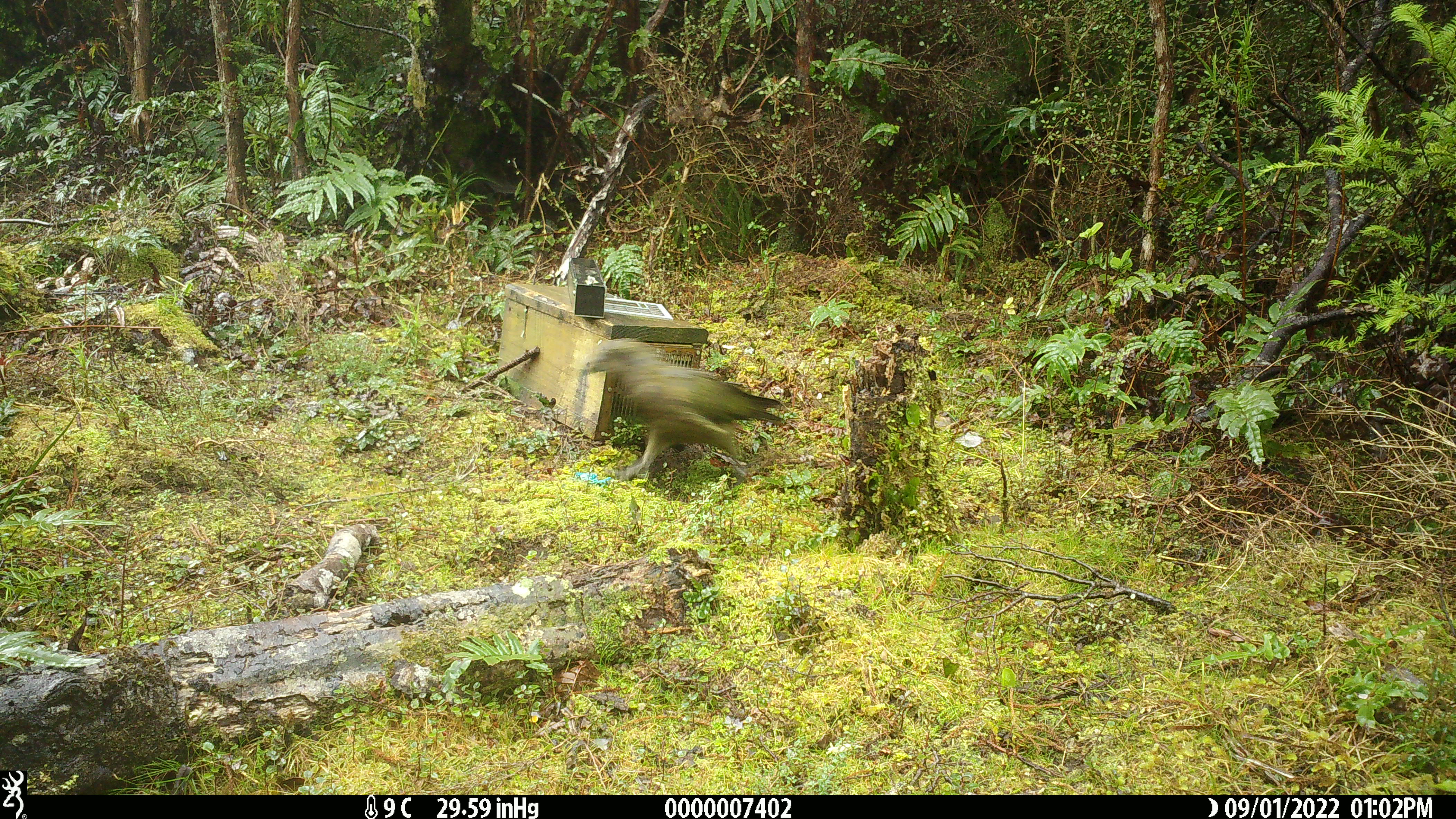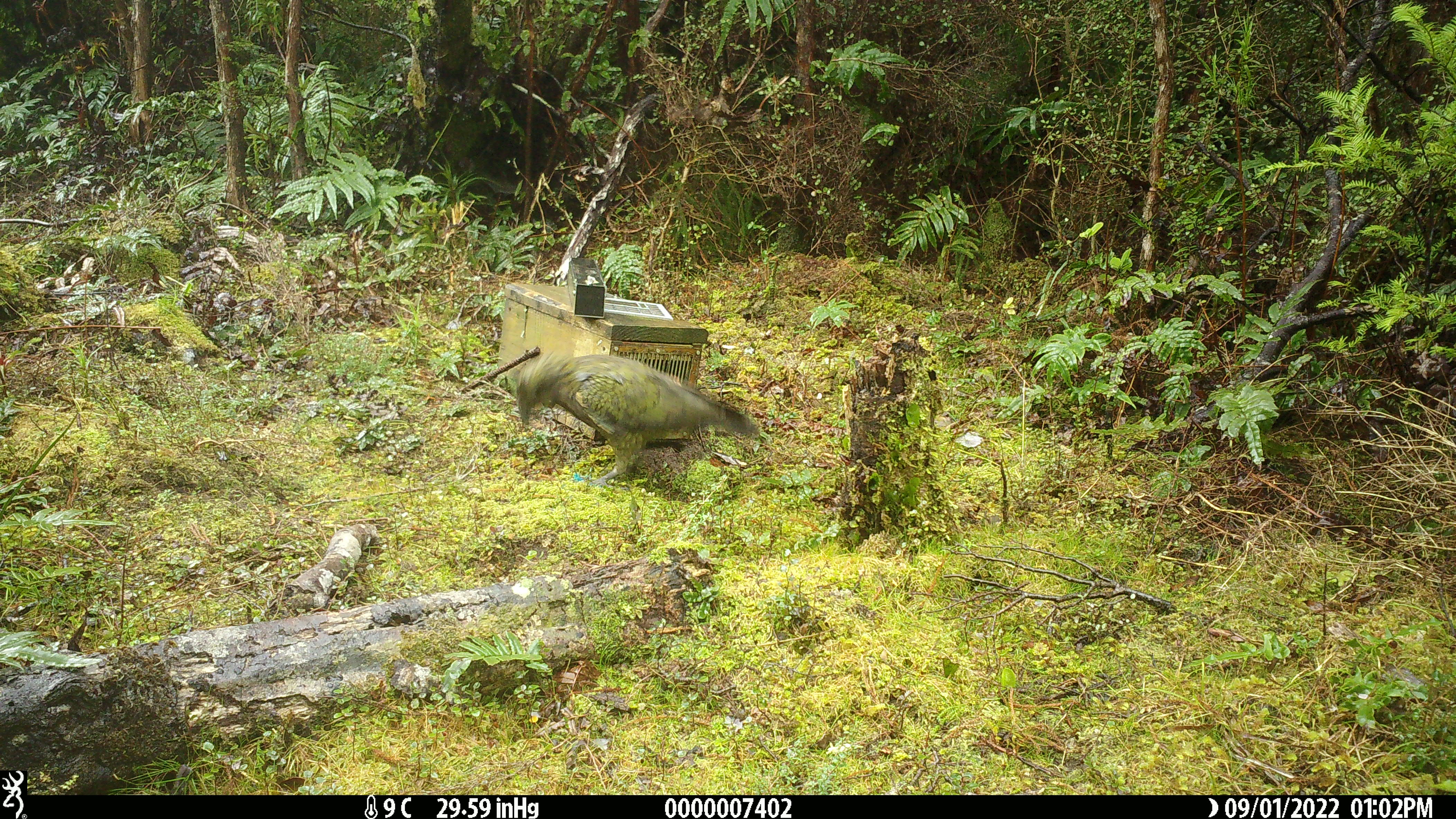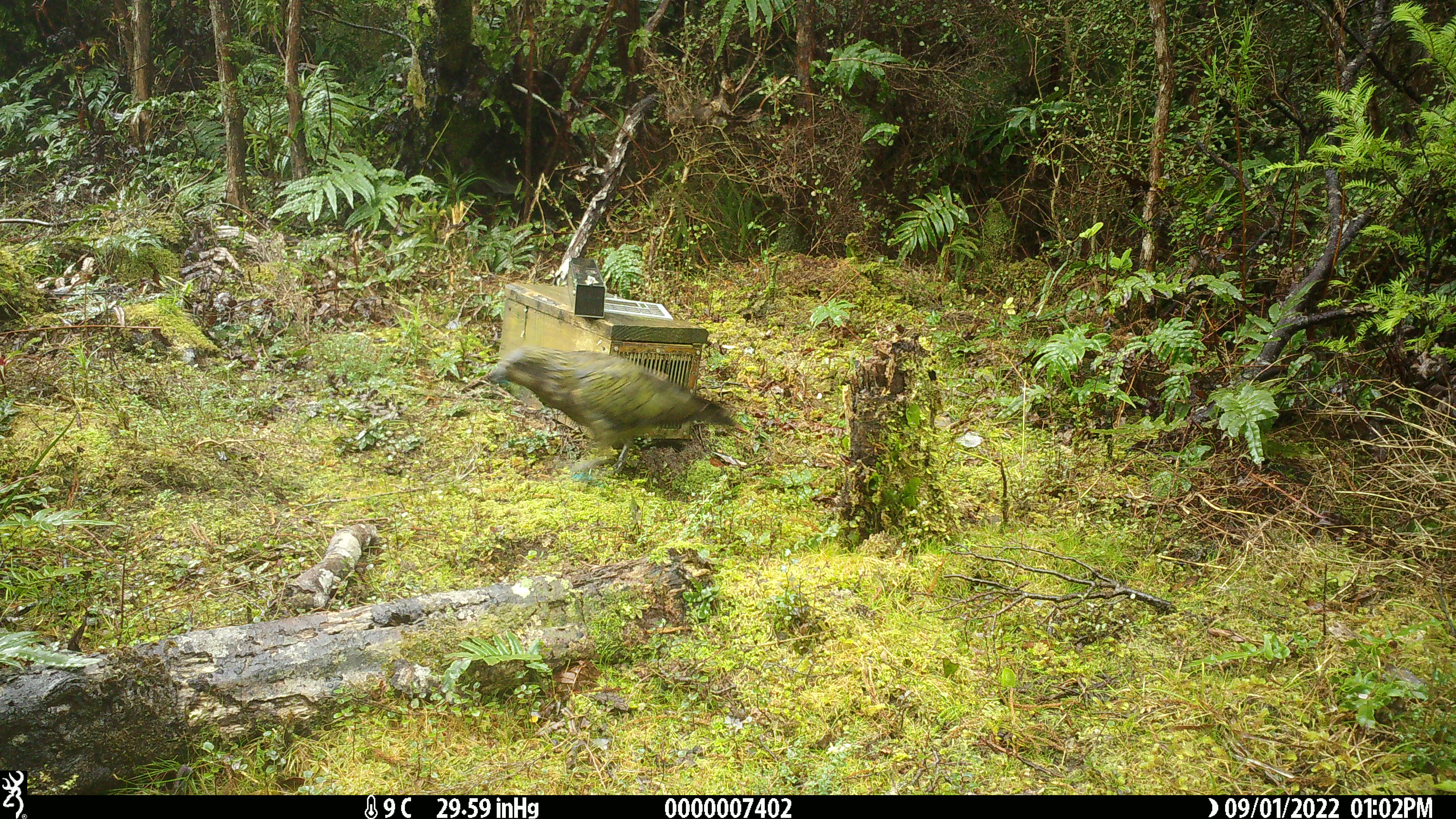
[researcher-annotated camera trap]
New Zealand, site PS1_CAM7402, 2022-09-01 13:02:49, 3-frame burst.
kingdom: Animalia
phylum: Chordata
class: Aves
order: Psittaciformes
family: Strigopidae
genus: Nestor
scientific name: Nestor notabilis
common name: kea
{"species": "kea (Nestor notabilis)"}